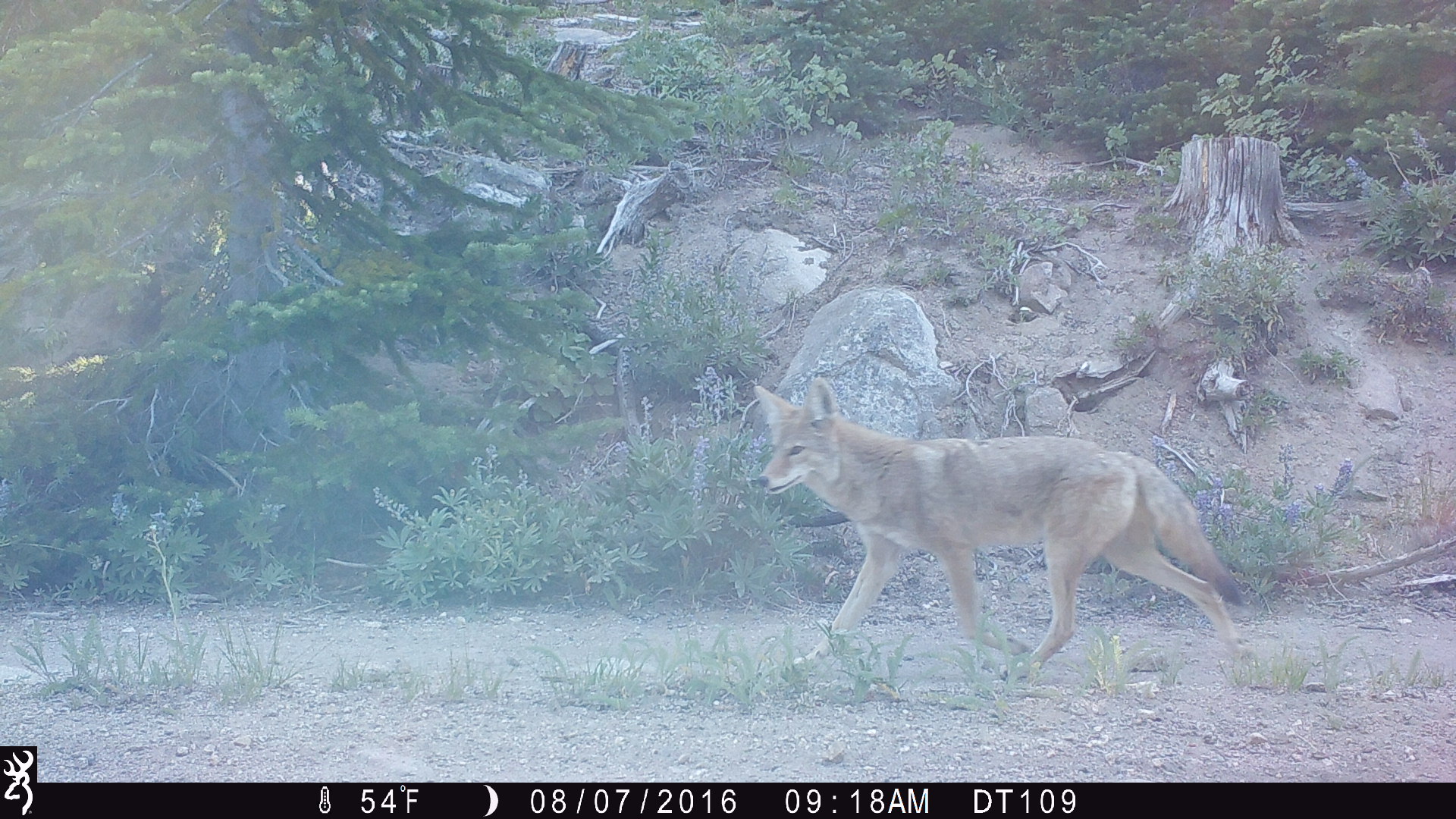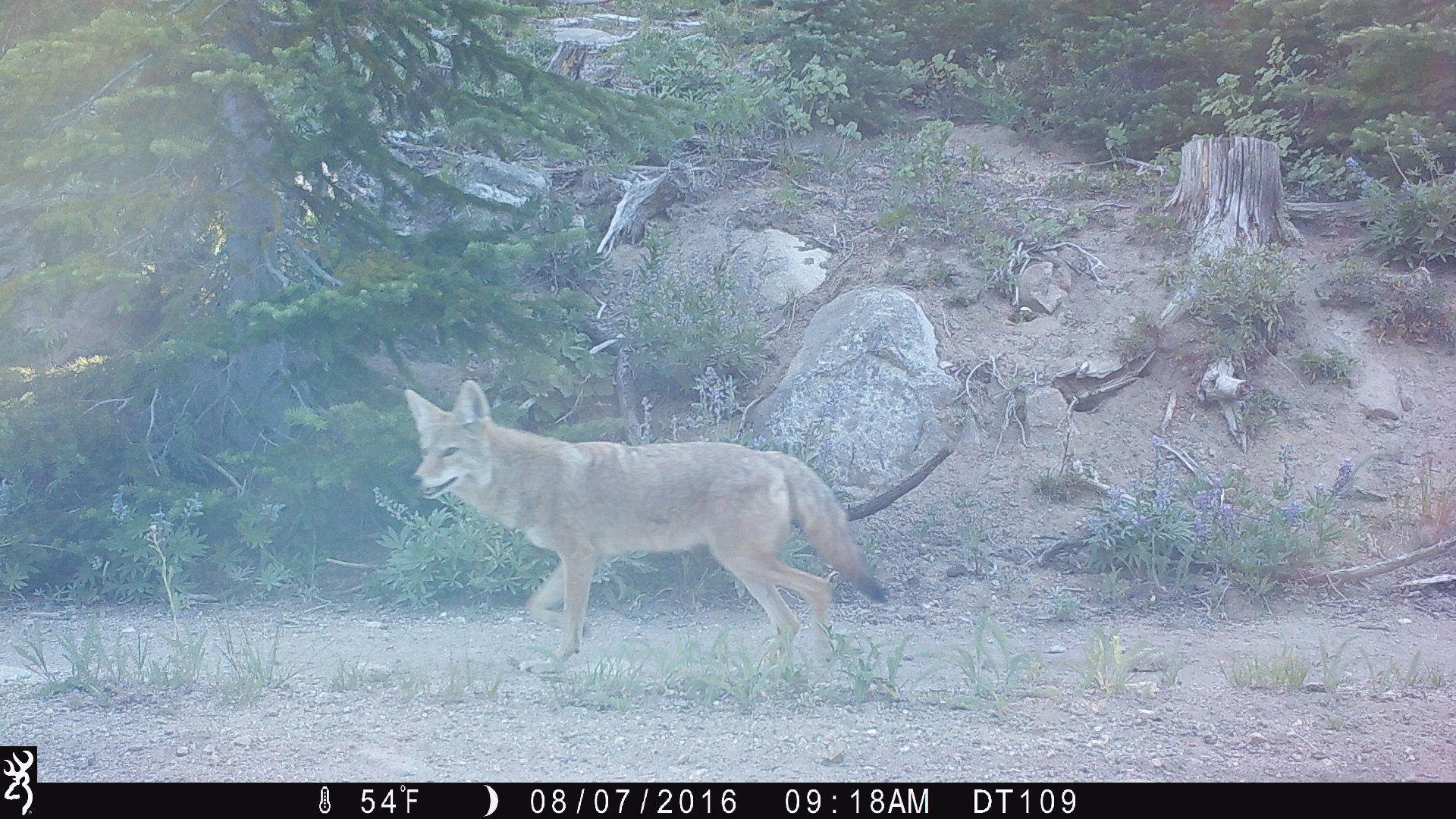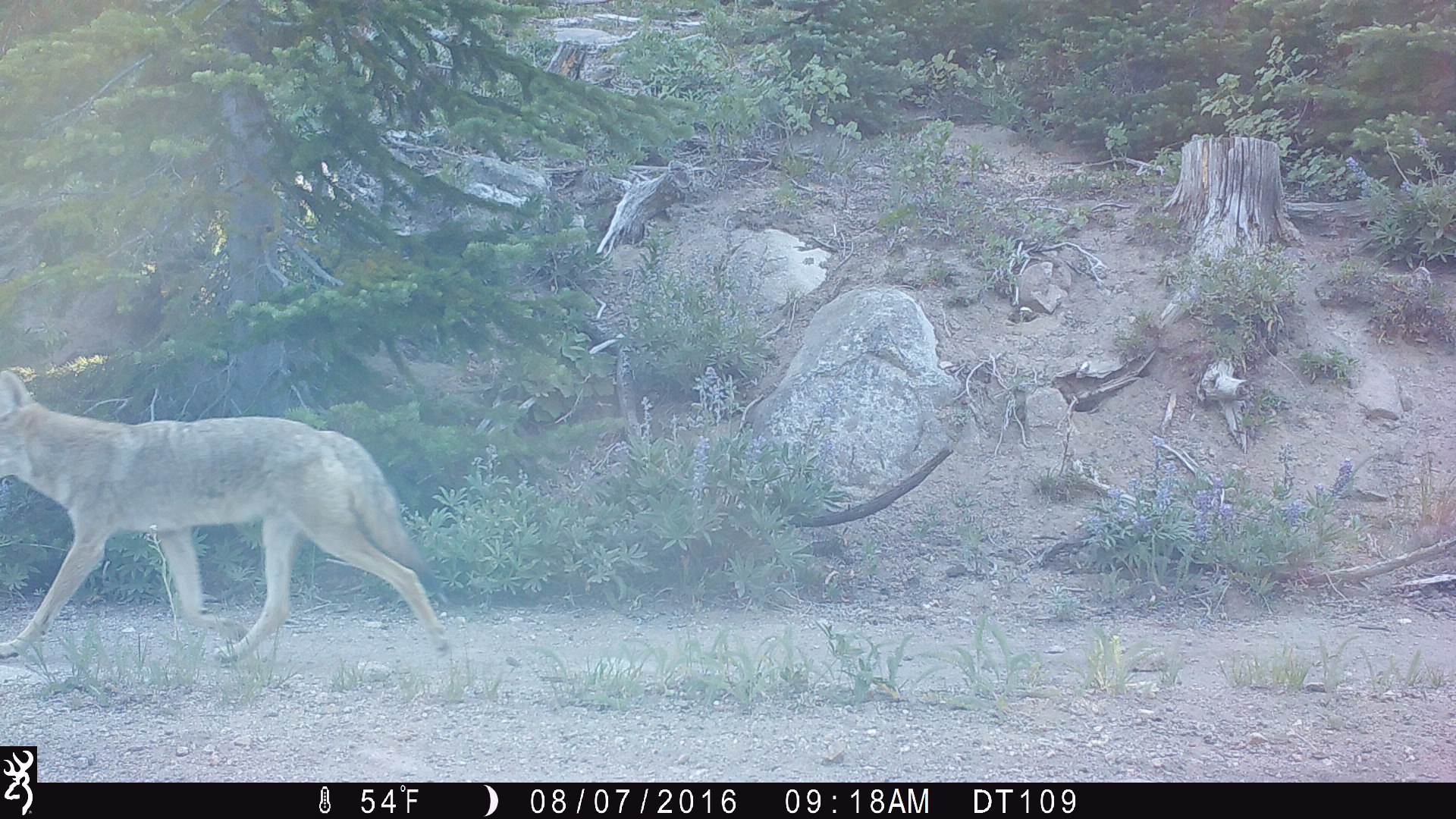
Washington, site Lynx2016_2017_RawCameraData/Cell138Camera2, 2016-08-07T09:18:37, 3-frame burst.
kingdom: Animalia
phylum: Chordata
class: Mammalia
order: Carnivora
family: Canidae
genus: Canis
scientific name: Canis latrans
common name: coyote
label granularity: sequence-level